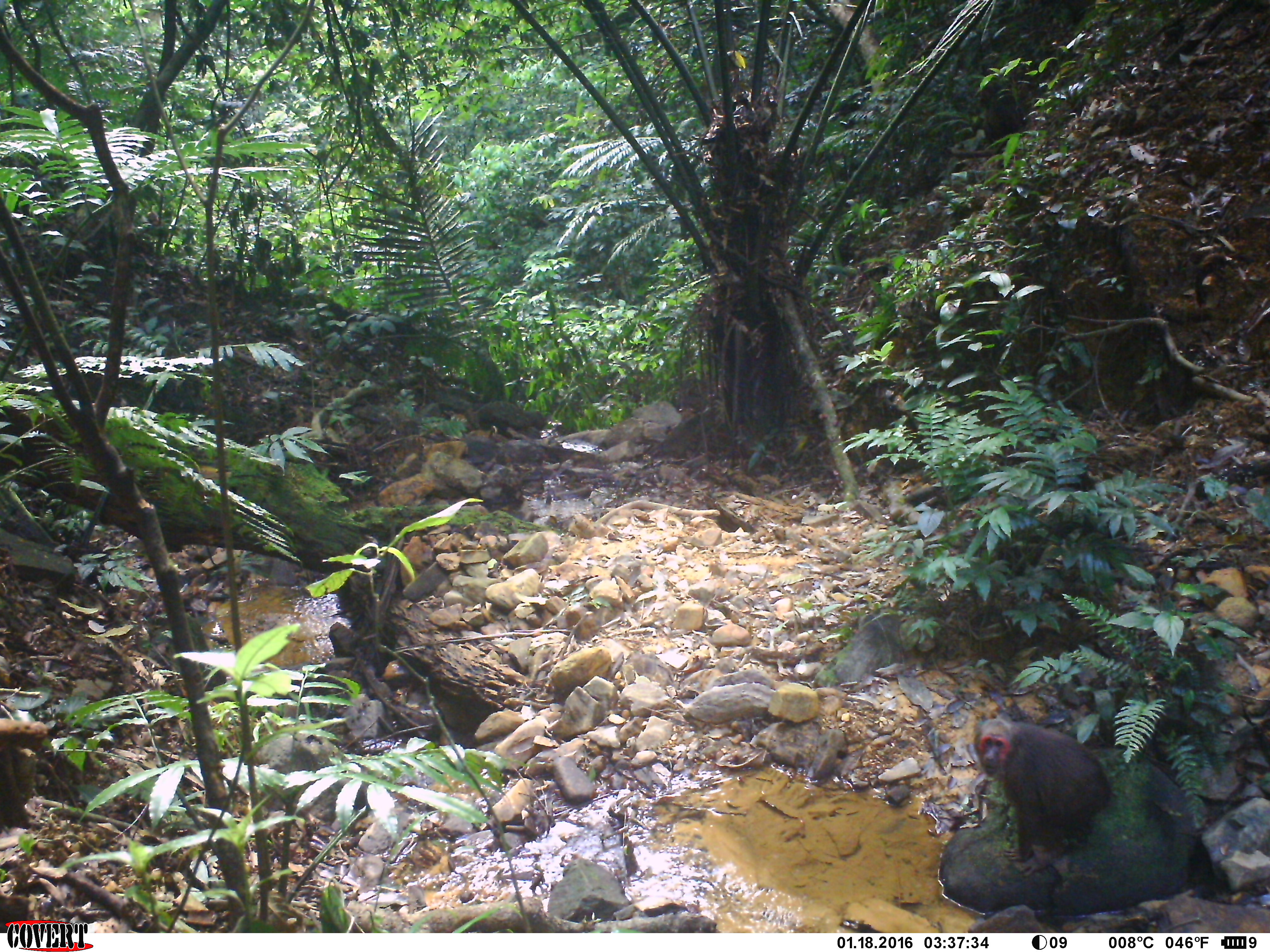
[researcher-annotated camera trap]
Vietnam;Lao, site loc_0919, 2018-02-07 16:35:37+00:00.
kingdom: Animalia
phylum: Chordata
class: Mammalia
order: Primates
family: Cercopithecidae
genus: Macaca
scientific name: Macaca arctoides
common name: stump-tailed macaque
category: stump tailed macaque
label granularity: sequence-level